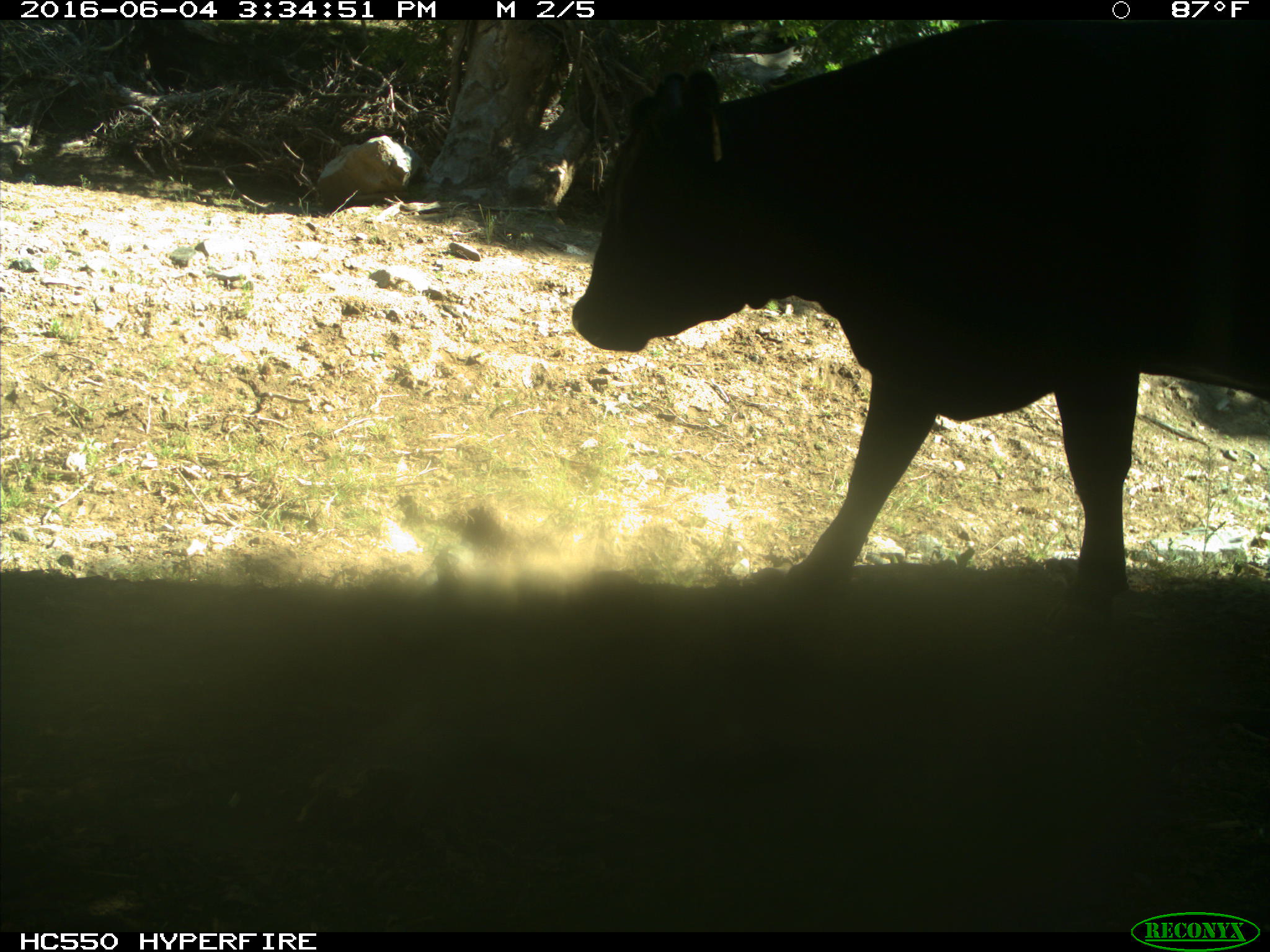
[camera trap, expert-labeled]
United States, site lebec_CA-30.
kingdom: Animalia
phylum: Chordata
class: Mammalia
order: Artiodactyla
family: Bovidae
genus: Bos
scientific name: Bos taurus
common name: domestic cow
Bos taurus (domestic cow).